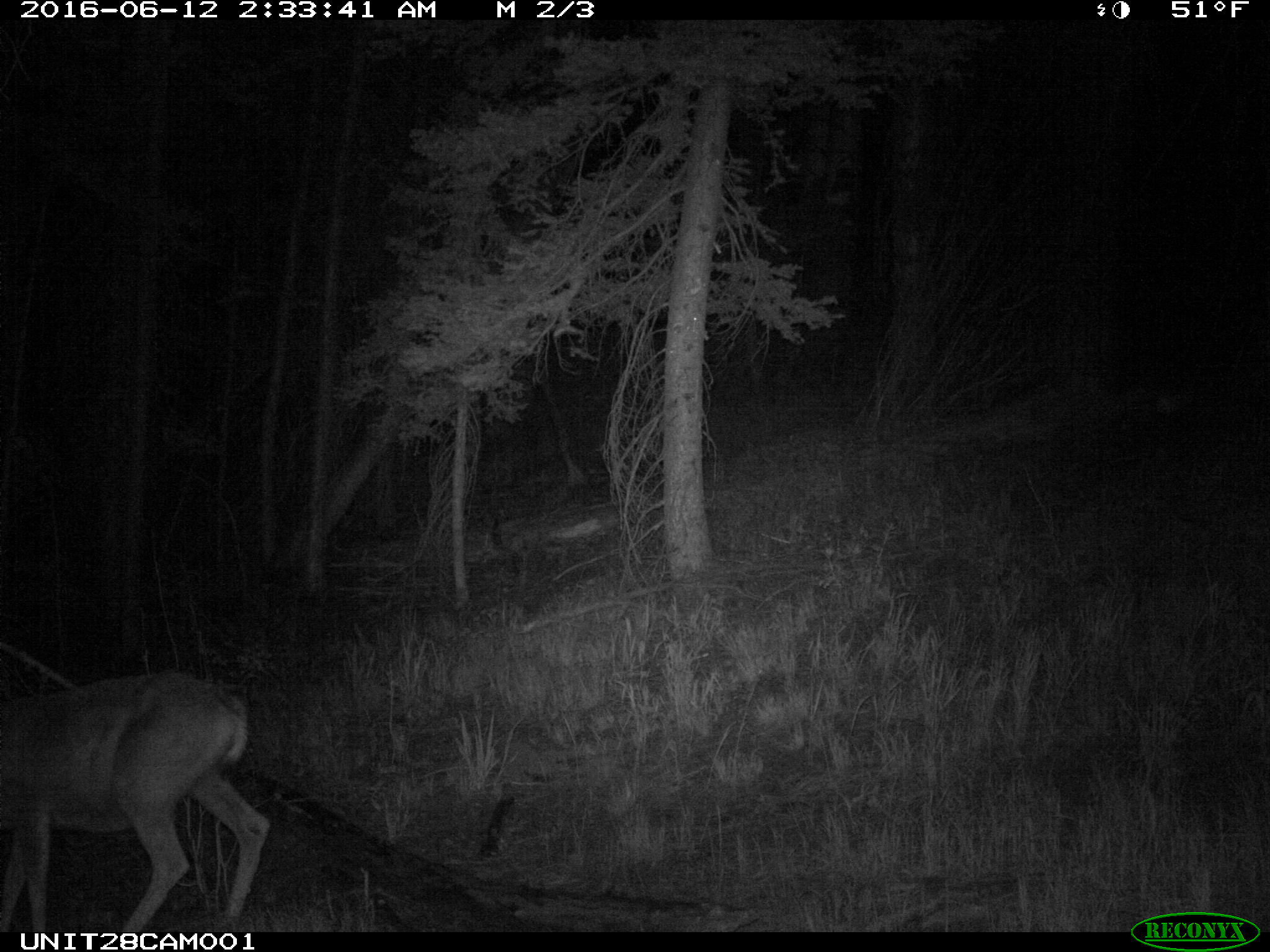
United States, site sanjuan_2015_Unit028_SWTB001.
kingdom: Animalia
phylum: Chordata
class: Mammalia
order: Artiodactyla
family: Cervidae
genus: Odocoileus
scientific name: Odocoileus hemionus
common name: mule deer